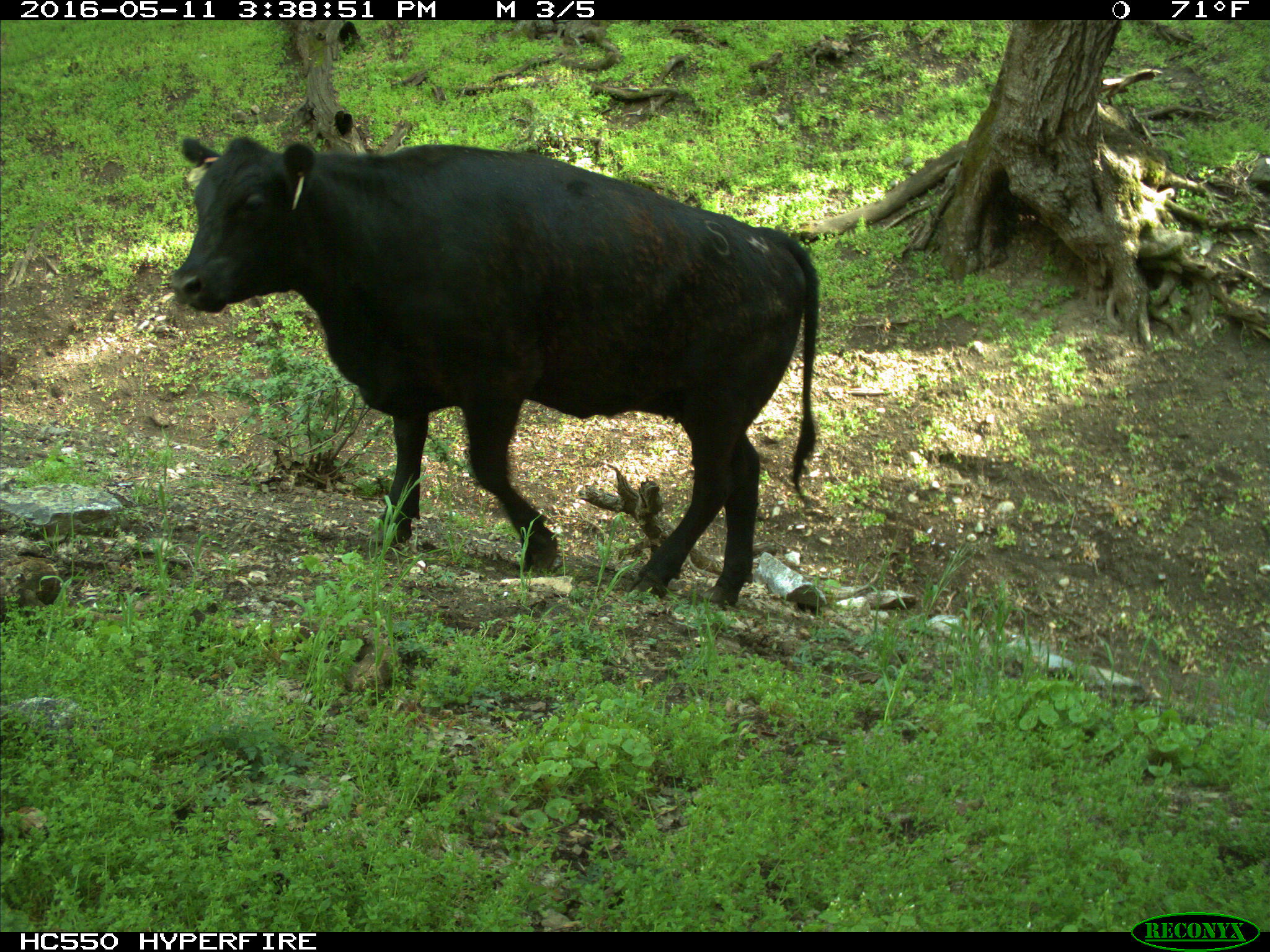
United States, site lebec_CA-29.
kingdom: Animalia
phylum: Chordata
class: Mammalia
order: Artiodactyla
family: Bovidae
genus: Bos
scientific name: Bos taurus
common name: domestic cow